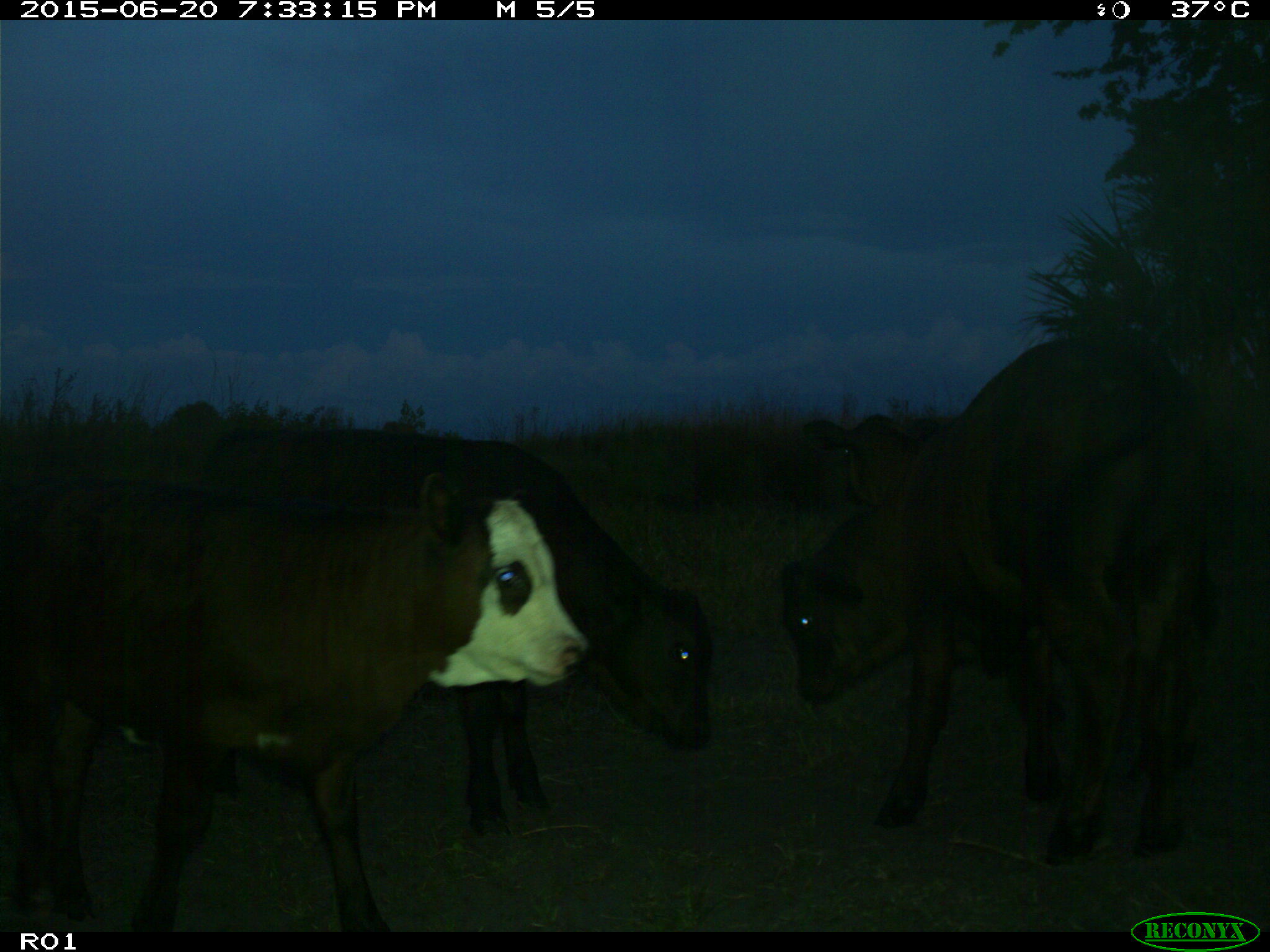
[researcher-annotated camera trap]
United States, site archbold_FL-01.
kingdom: Animalia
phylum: Chordata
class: Mammalia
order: Artiodactyla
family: Bovidae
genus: Bos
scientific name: Bos taurus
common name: domestic cow